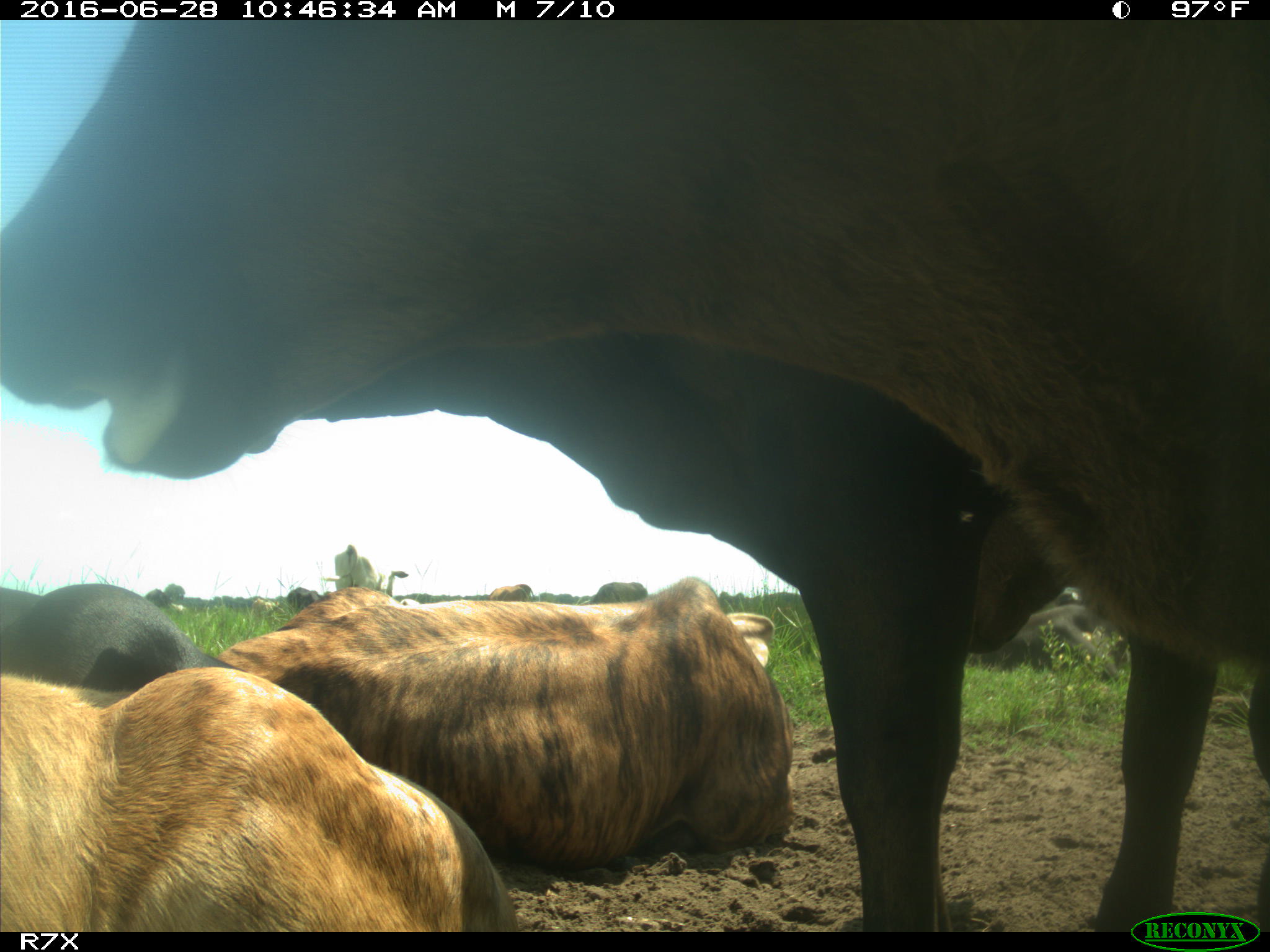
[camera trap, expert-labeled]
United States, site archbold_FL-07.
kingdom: Animalia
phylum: Chordata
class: Mammalia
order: Artiodactyla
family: Bovidae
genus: Bos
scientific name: Bos taurus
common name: domestic cow